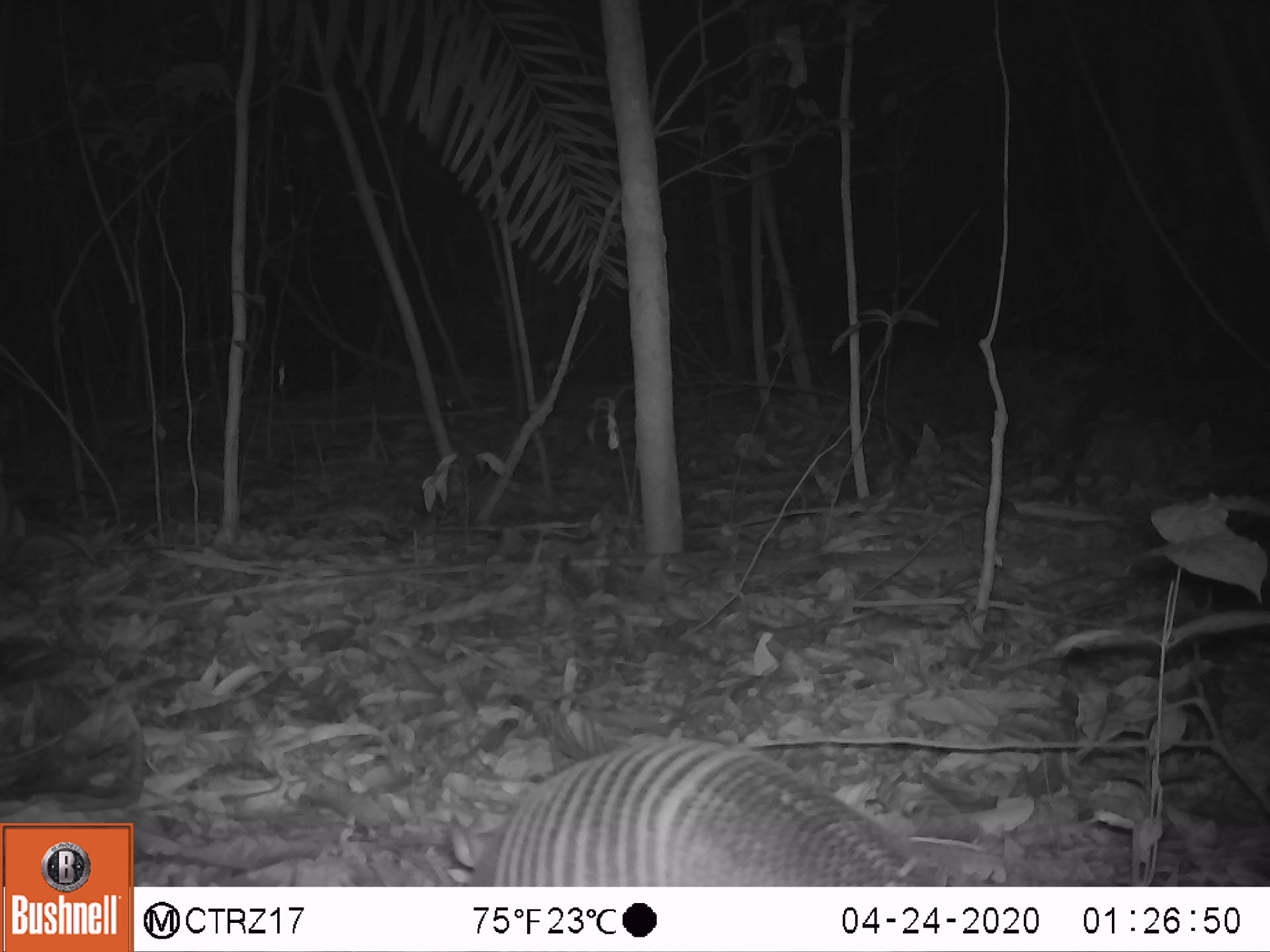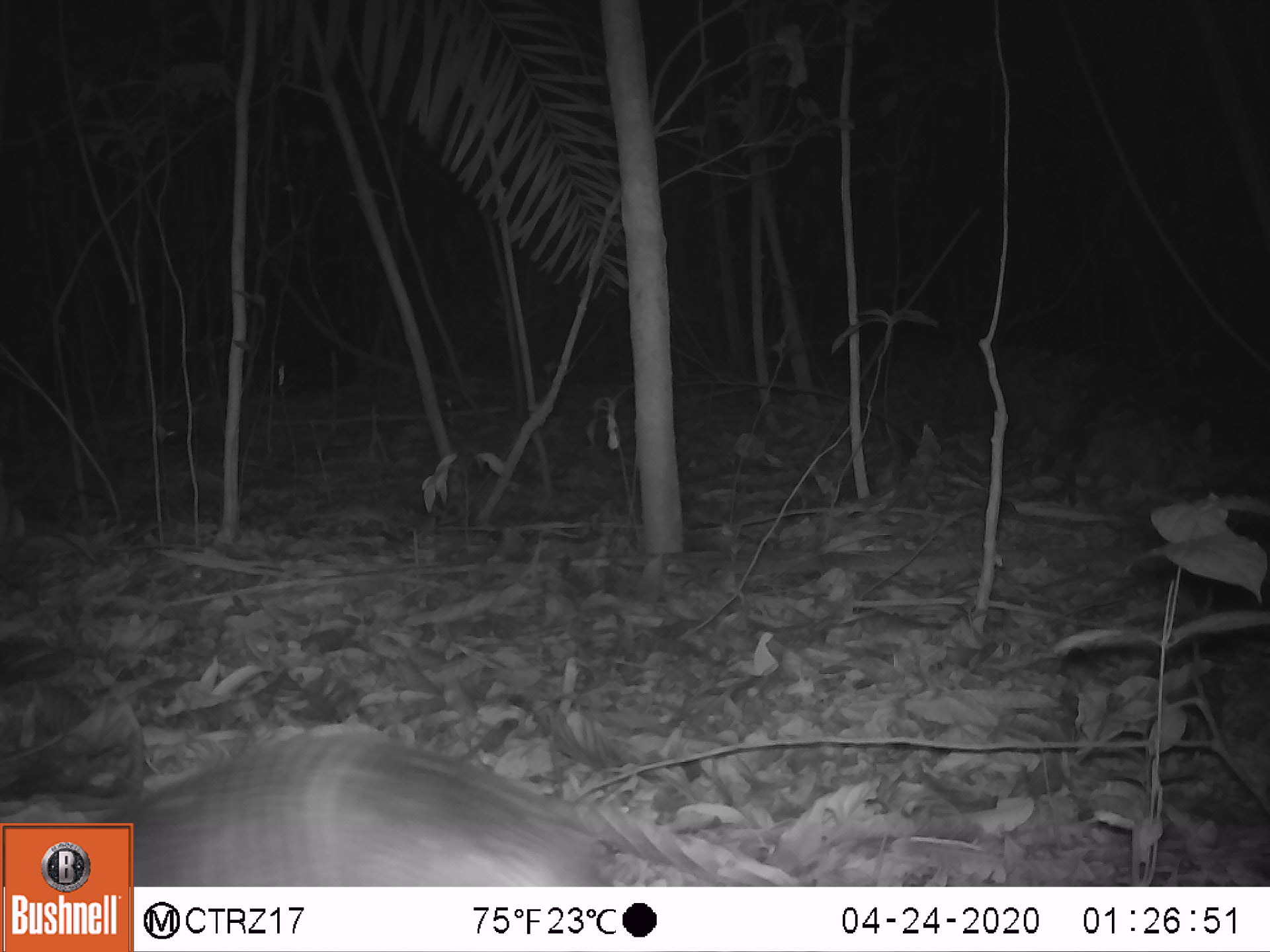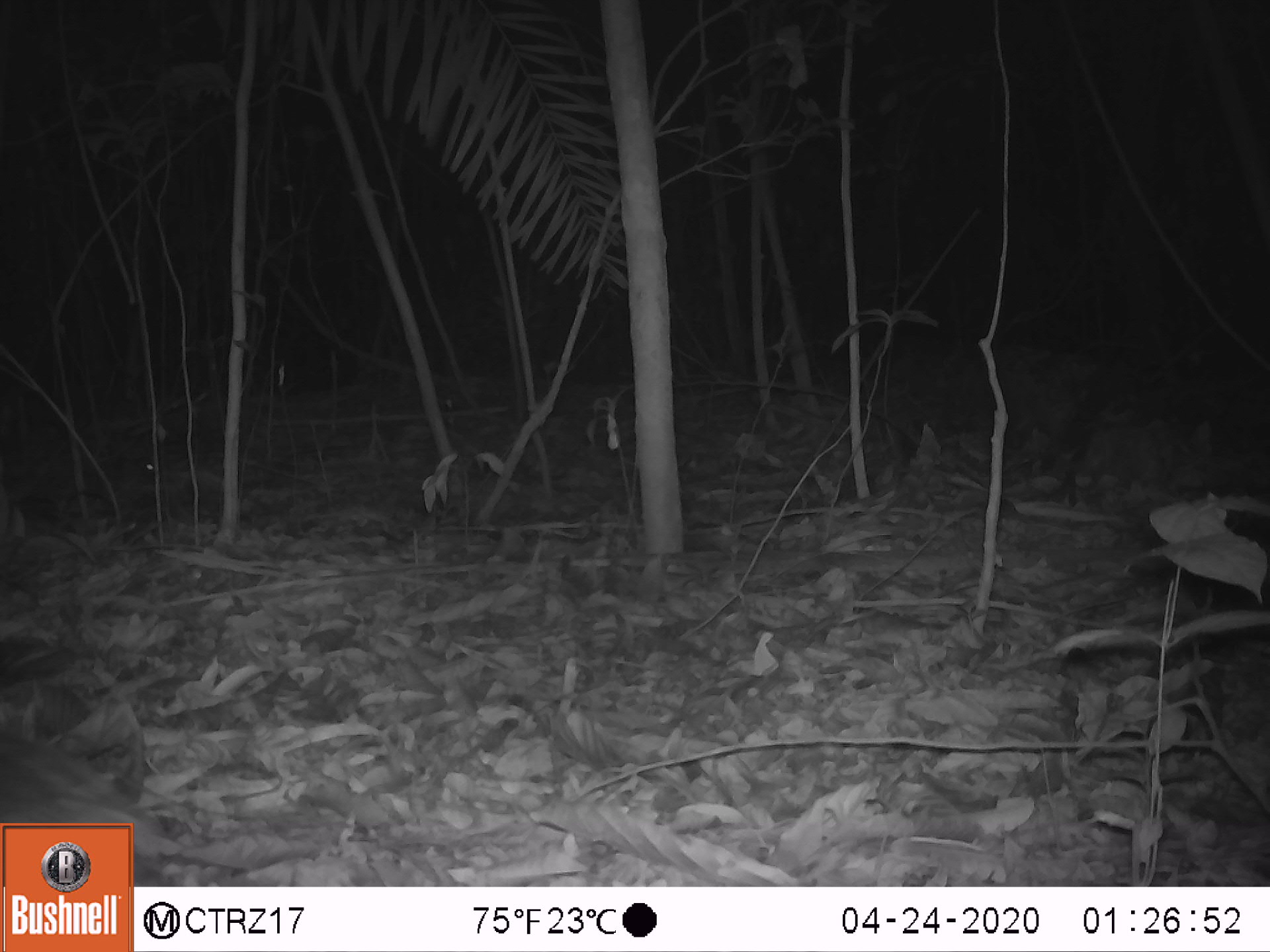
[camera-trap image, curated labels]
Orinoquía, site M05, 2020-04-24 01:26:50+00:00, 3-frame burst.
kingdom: Animalia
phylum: Chordata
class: Mammalia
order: Cingulata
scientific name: Cingulata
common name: armadillo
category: unknown armadillo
Unknown armadillo (armadillo) (Cingulata).